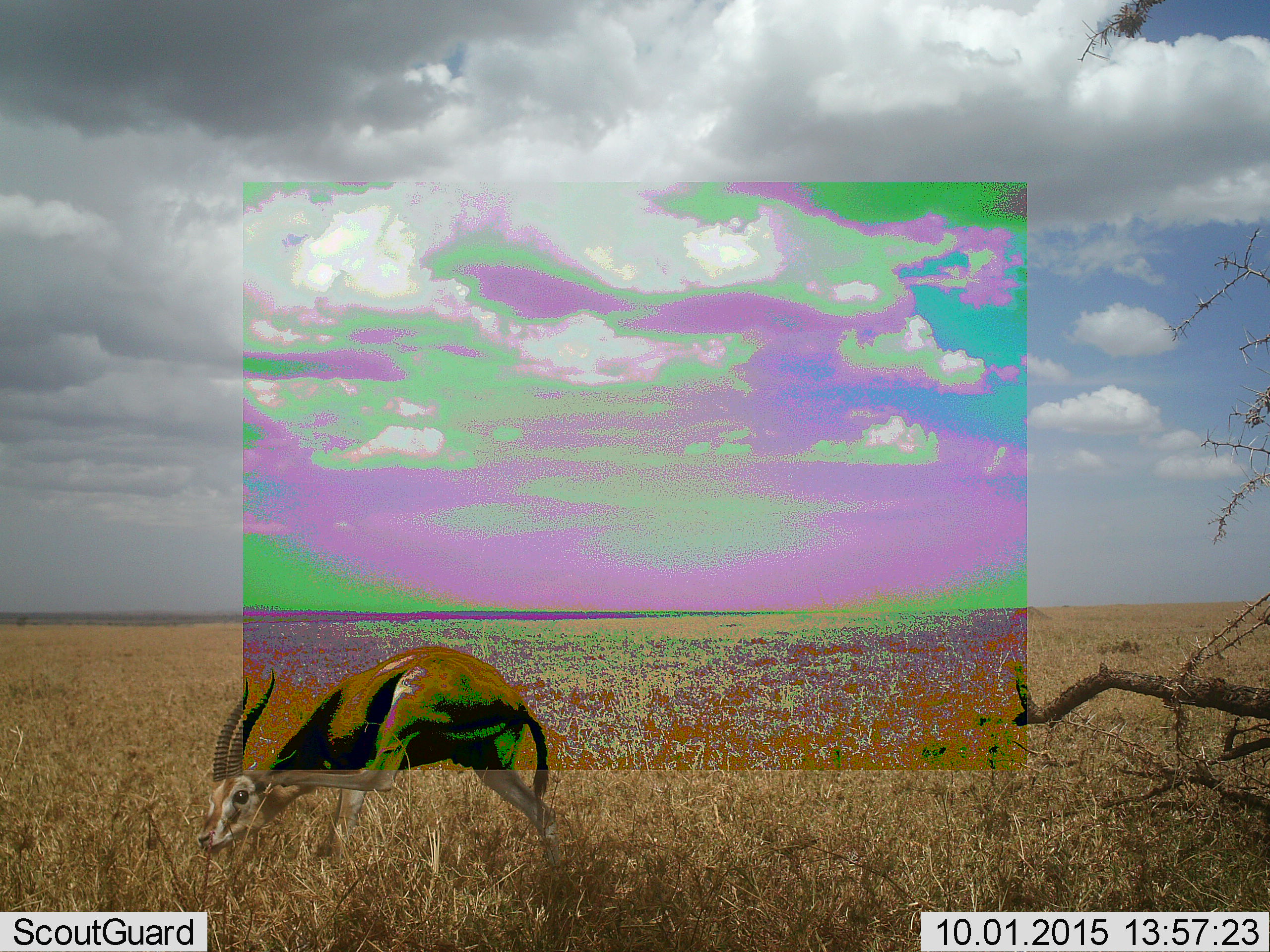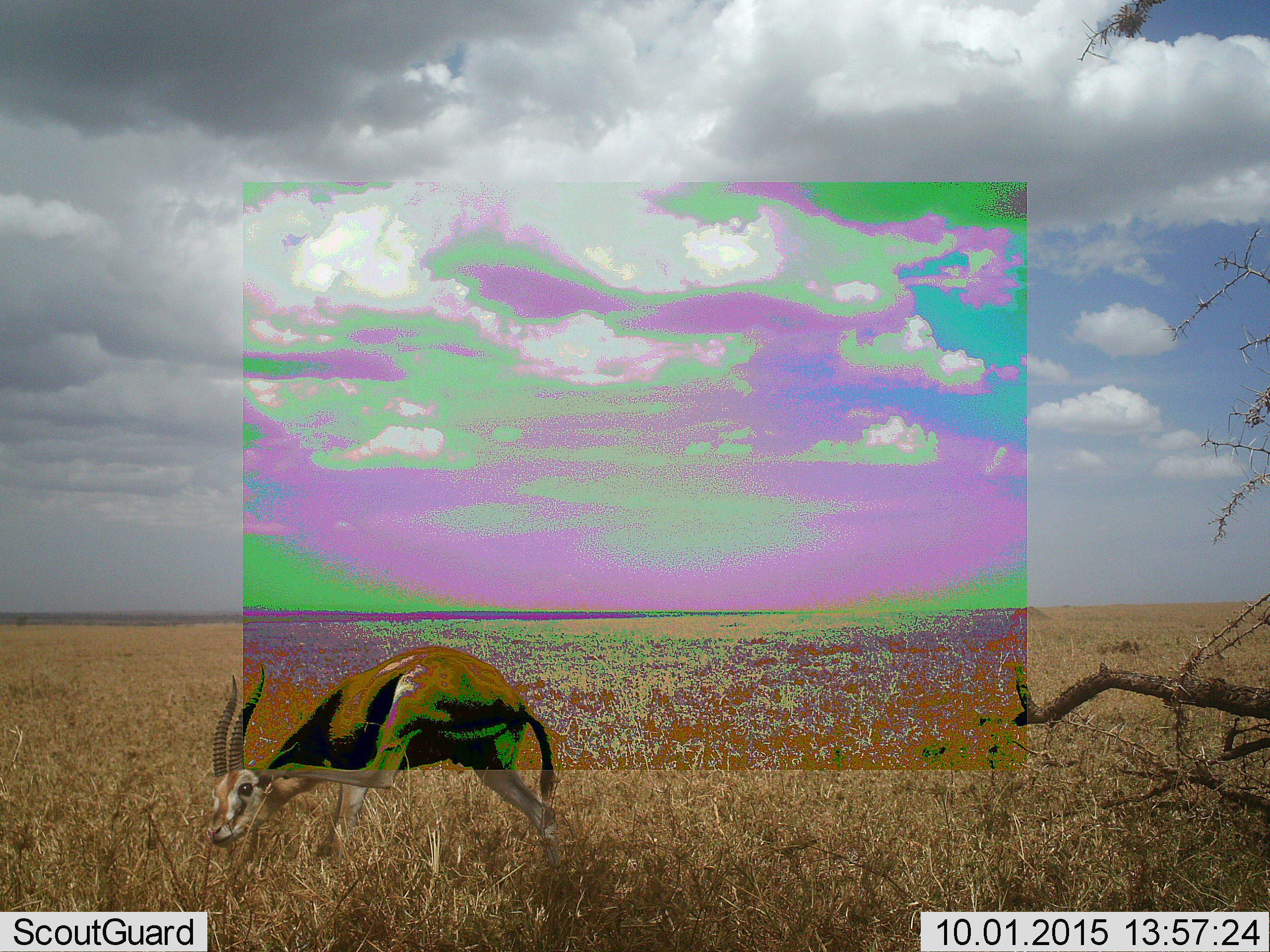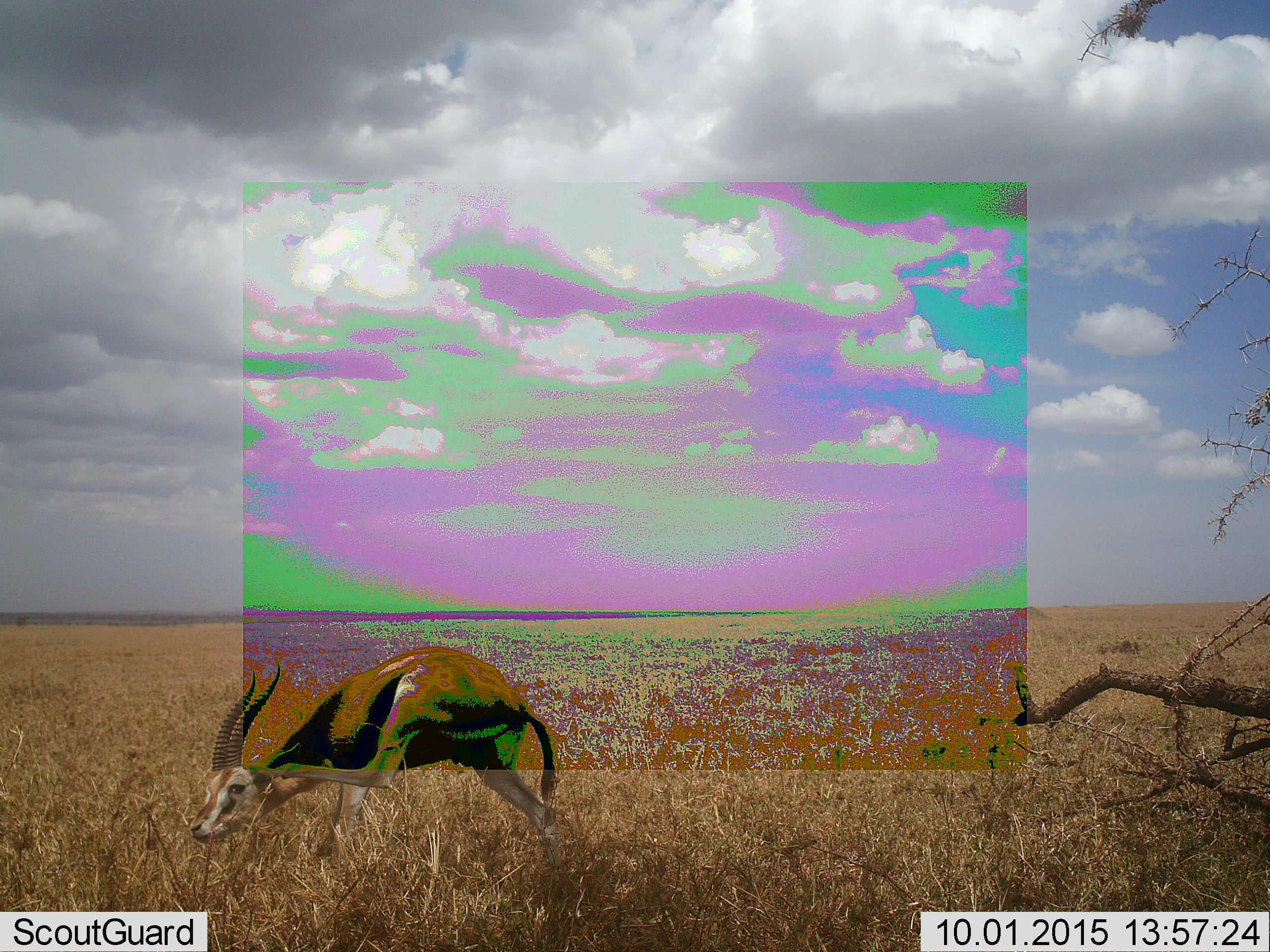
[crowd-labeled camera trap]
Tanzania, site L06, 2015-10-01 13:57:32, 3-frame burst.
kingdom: Animalia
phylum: Chordata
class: Mammalia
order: Artiodactyla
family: Bovidae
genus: Eudorcas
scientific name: Eudorcas thomsonii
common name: thomson's gazelle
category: gazellethomsons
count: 1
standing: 75%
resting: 0%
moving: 25%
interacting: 0%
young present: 0%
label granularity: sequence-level